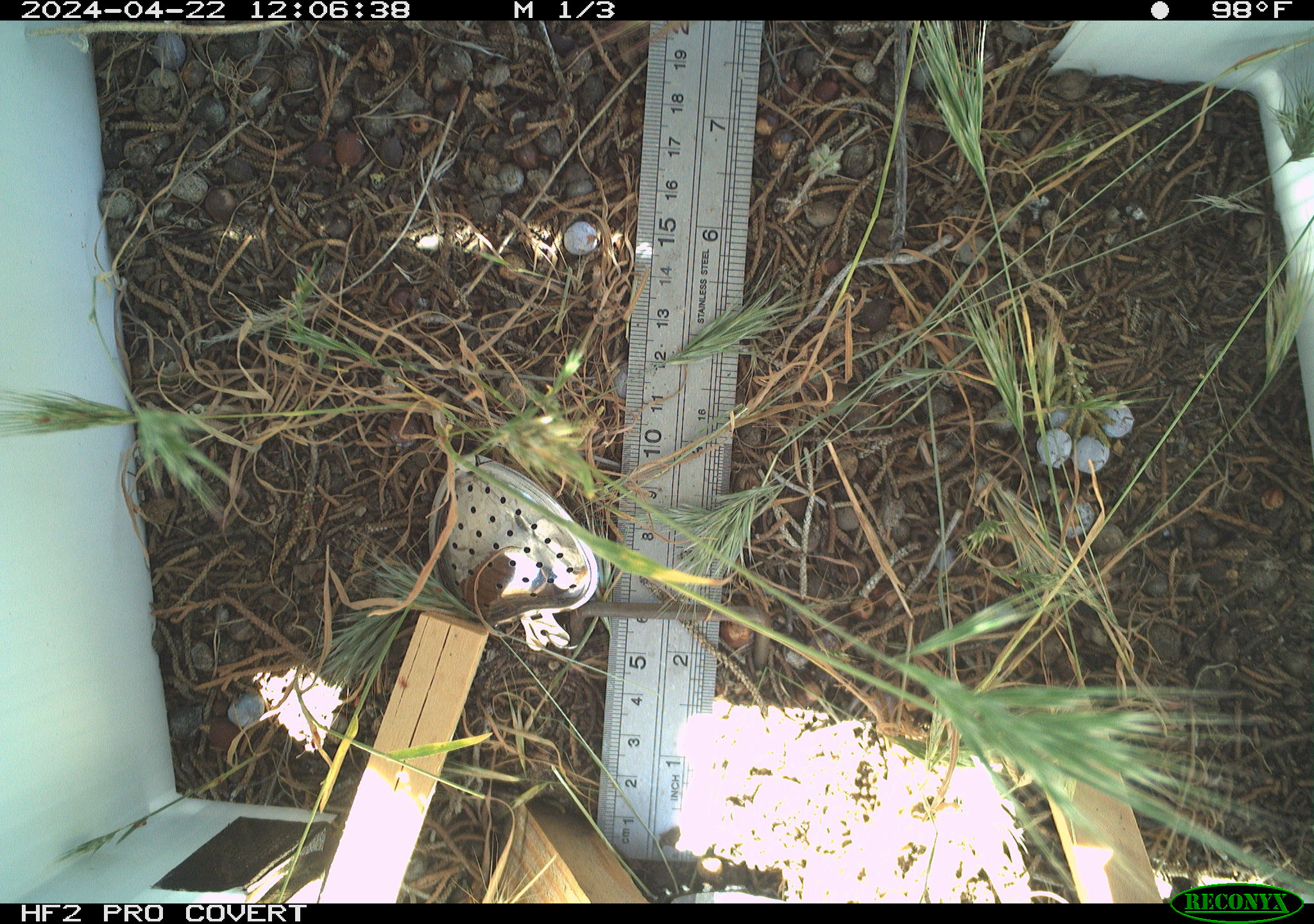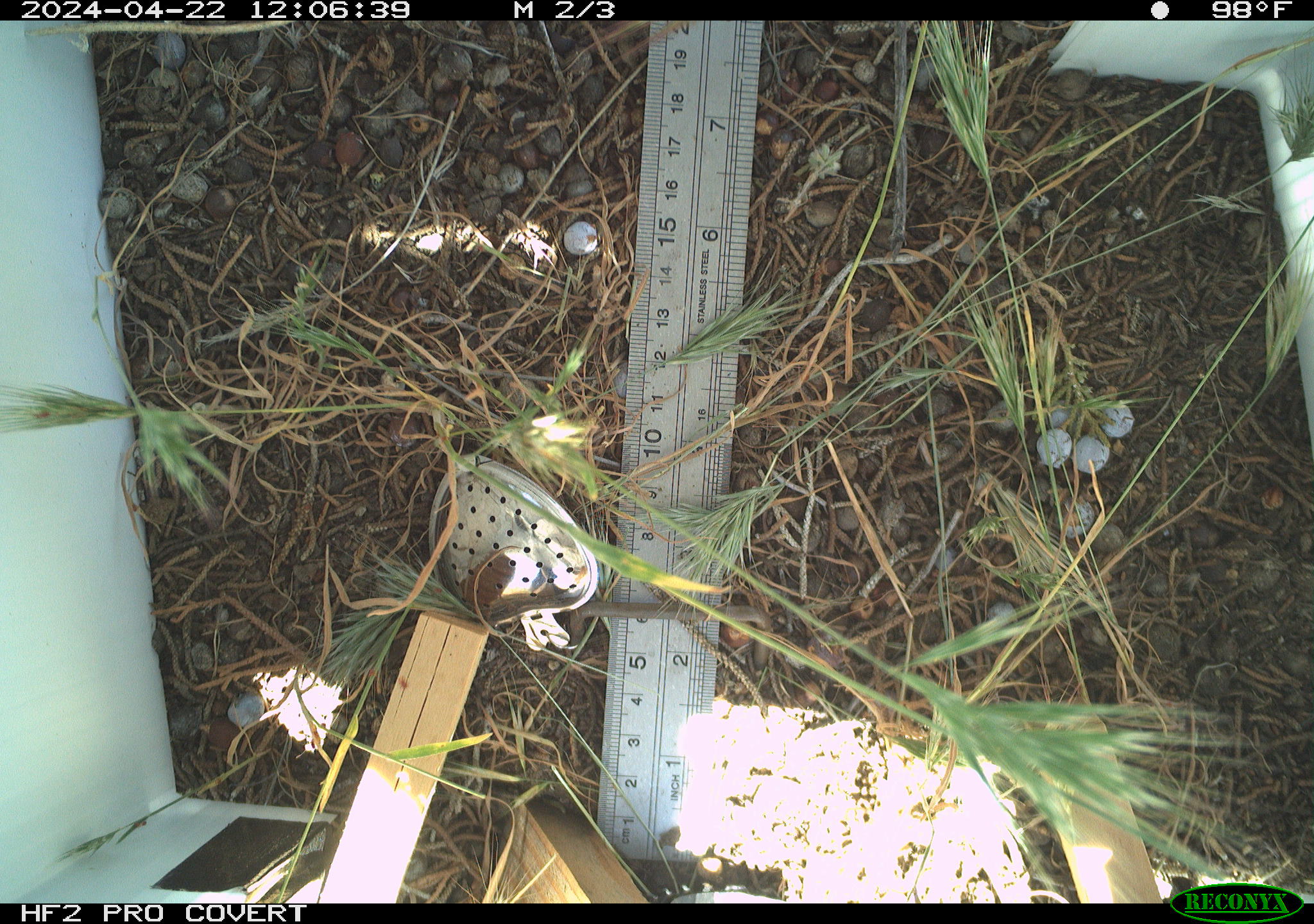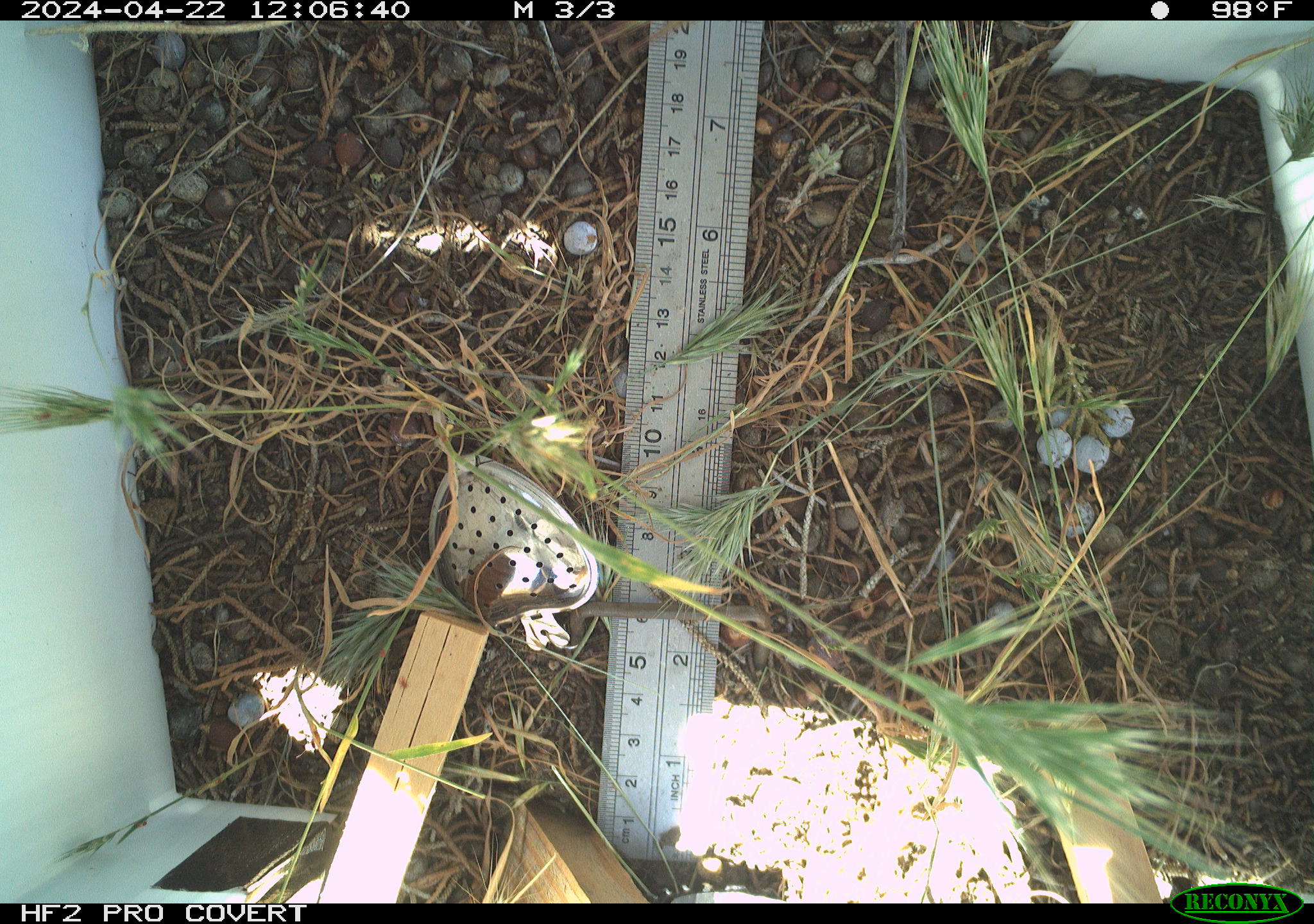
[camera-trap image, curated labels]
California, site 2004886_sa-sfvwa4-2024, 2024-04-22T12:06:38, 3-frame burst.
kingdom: Animalia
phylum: Arthropoda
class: Insecta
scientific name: Insecta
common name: insect